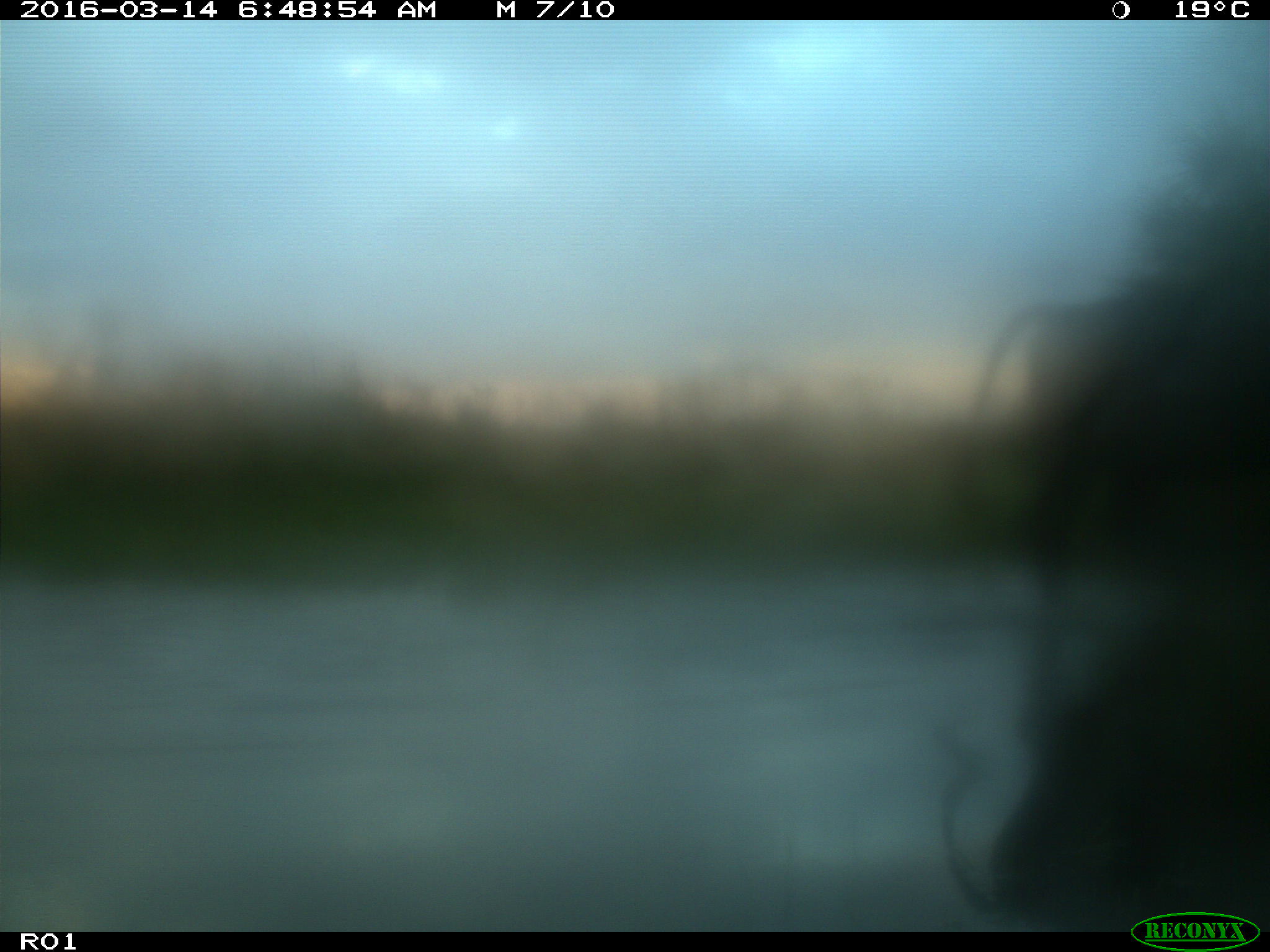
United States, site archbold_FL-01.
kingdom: Animalia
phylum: Chordata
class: Mammalia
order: Artiodactyla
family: Bovidae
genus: Bos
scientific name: Bos taurus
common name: domestic cow